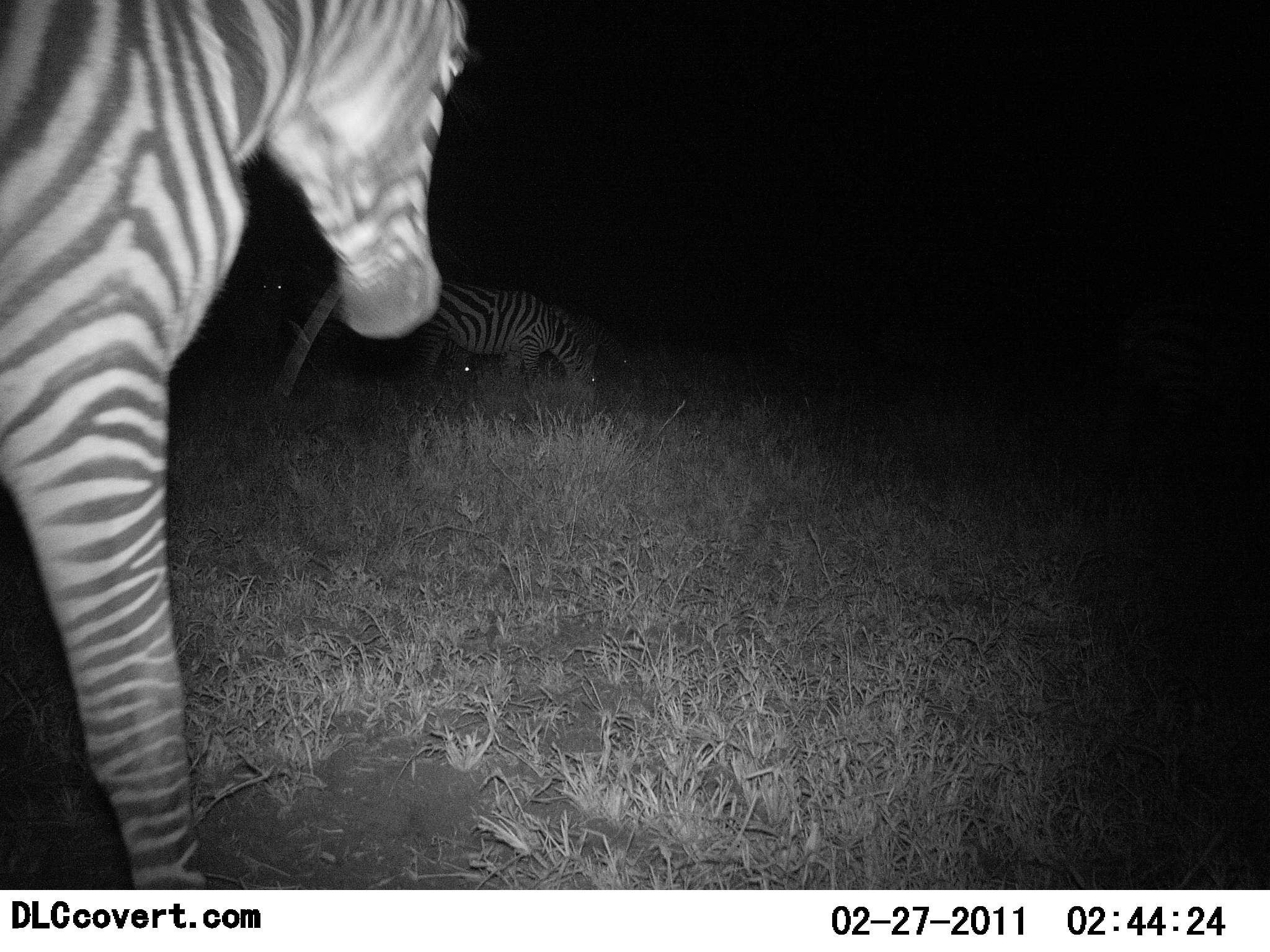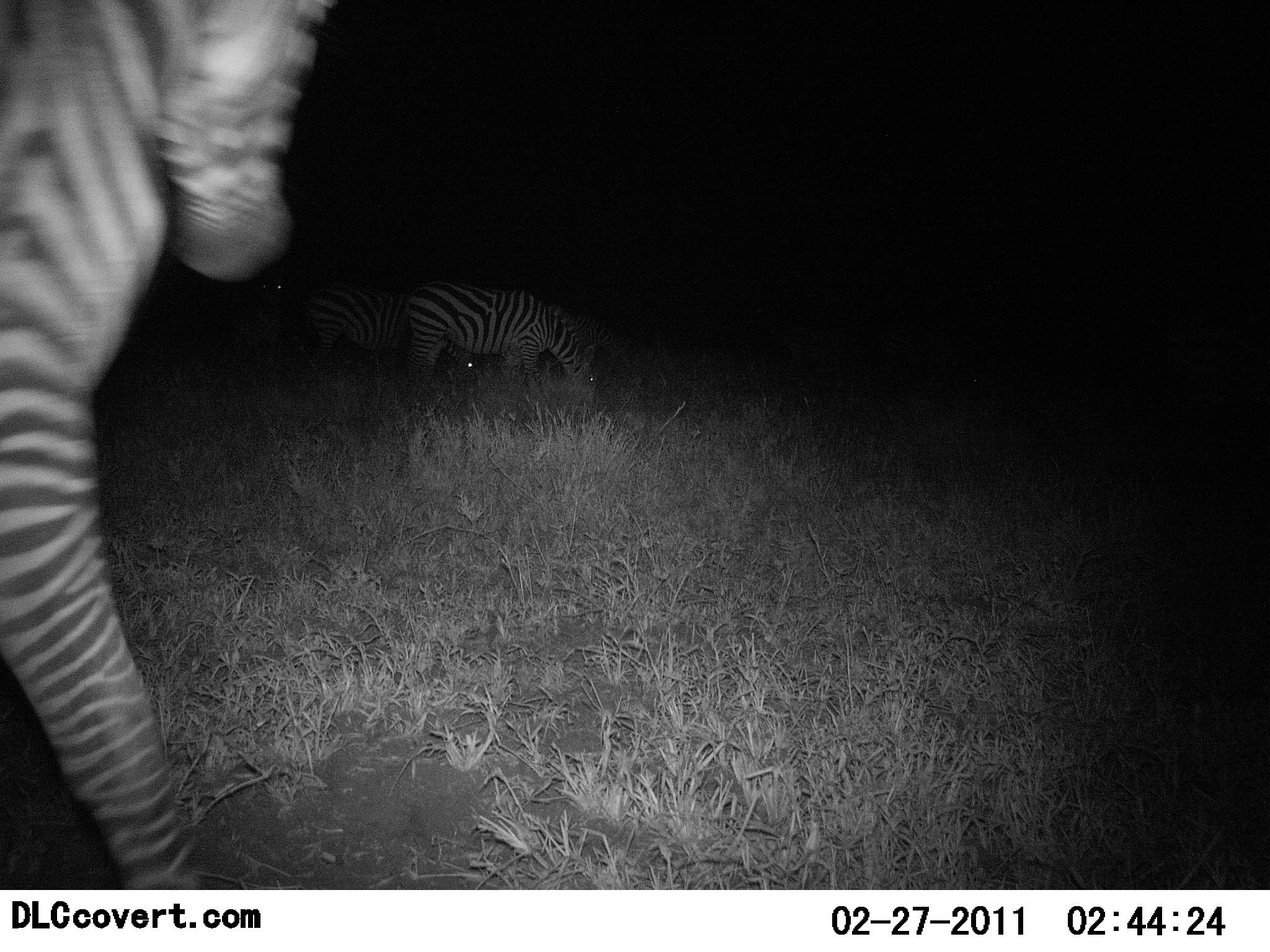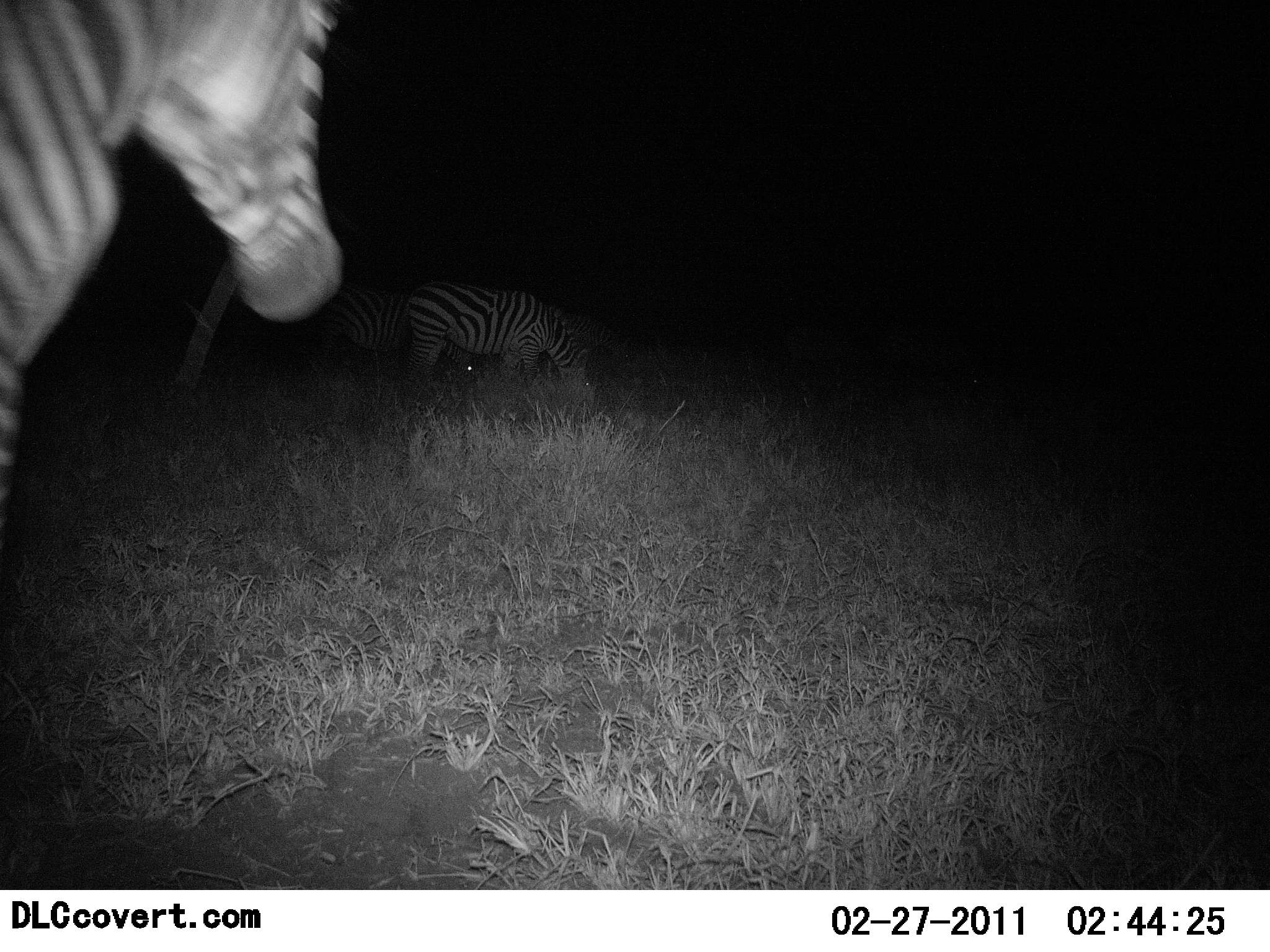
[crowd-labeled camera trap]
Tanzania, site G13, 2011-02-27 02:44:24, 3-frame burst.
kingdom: Animalia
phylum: Chordata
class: Mammalia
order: Perissodactyla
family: Equidae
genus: Equus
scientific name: Equus quagga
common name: plains zebra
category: zebra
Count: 3.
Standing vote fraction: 60%.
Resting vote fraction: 0%.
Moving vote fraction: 50%.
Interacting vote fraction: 0%.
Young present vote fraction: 0%.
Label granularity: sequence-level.